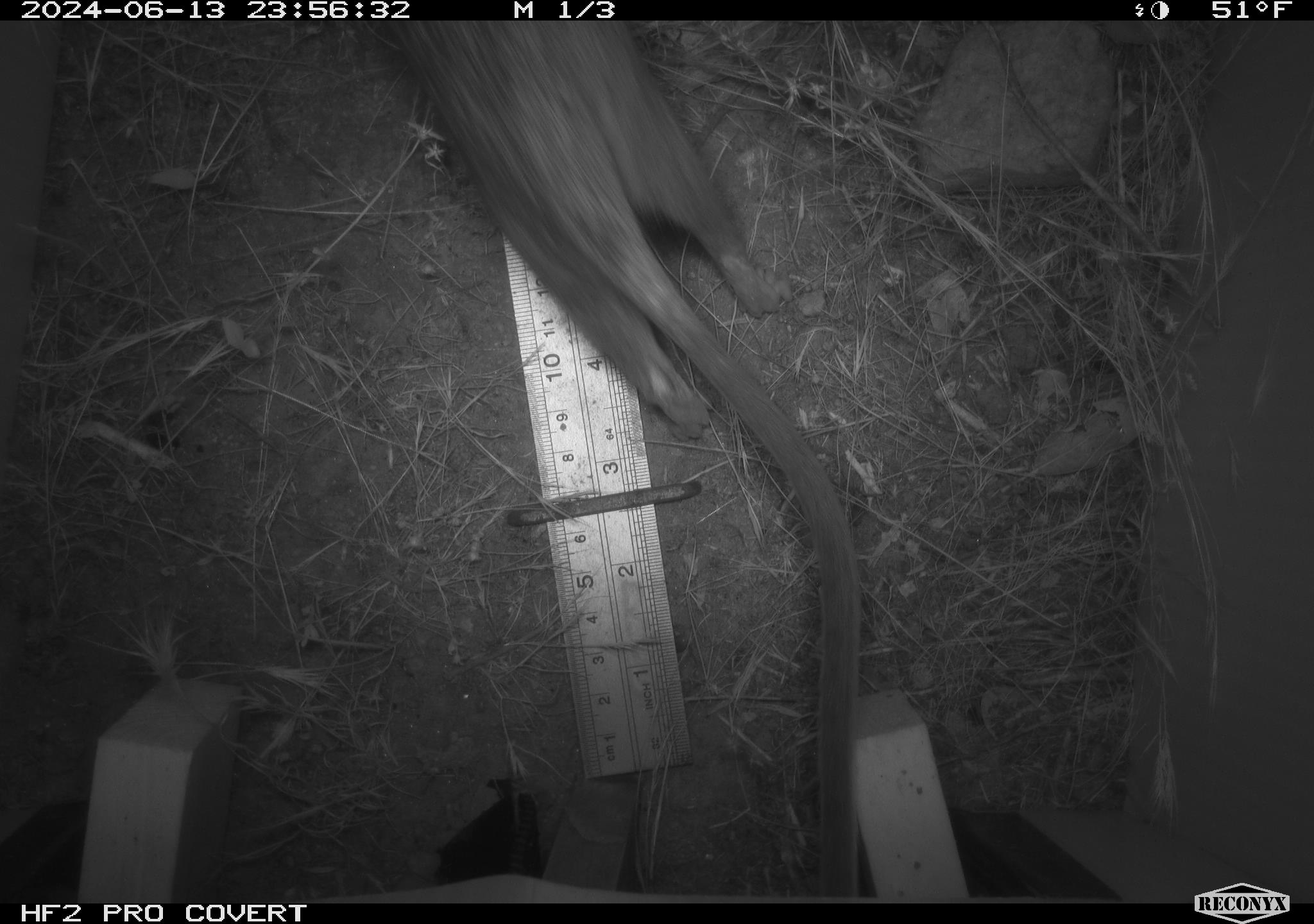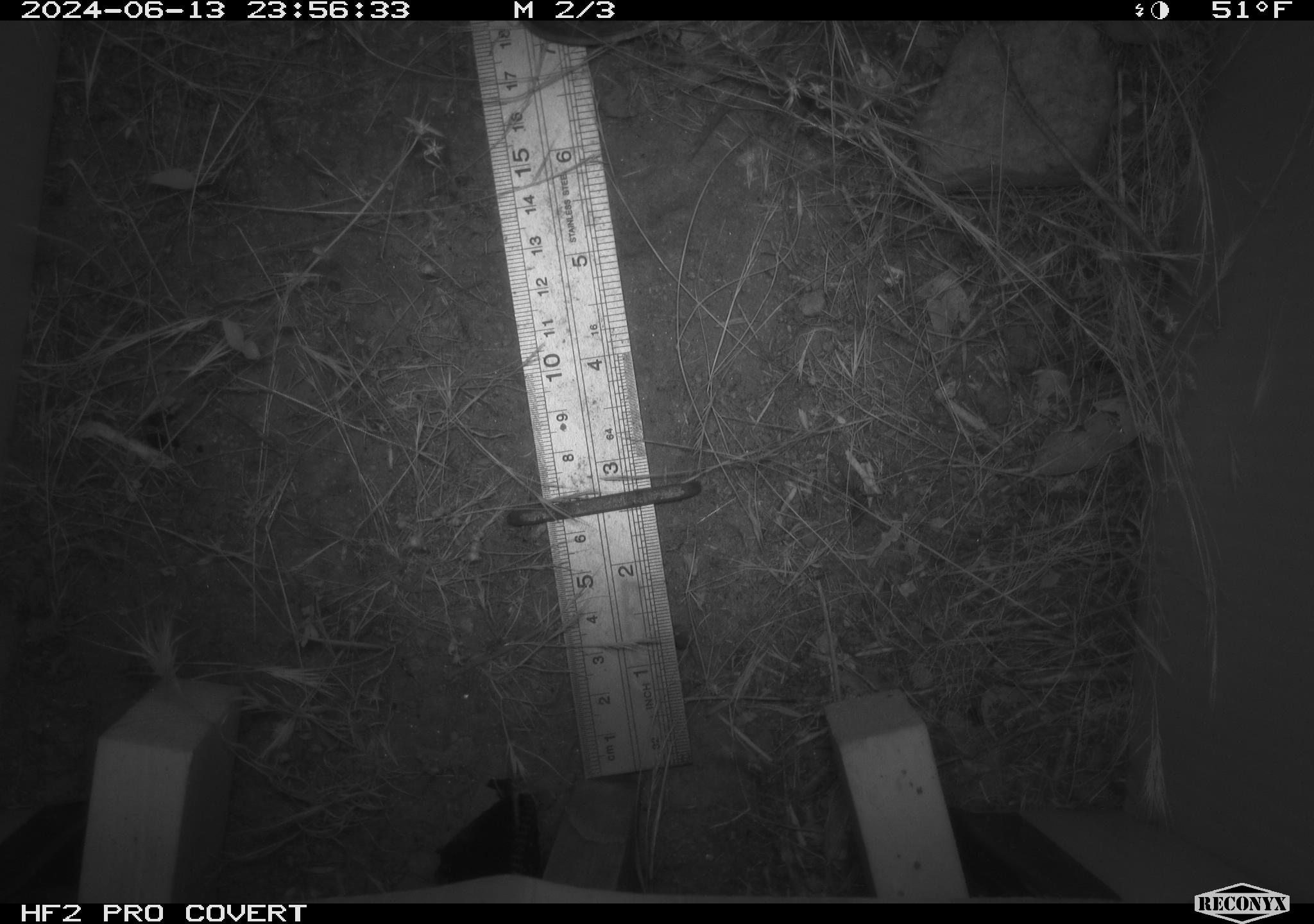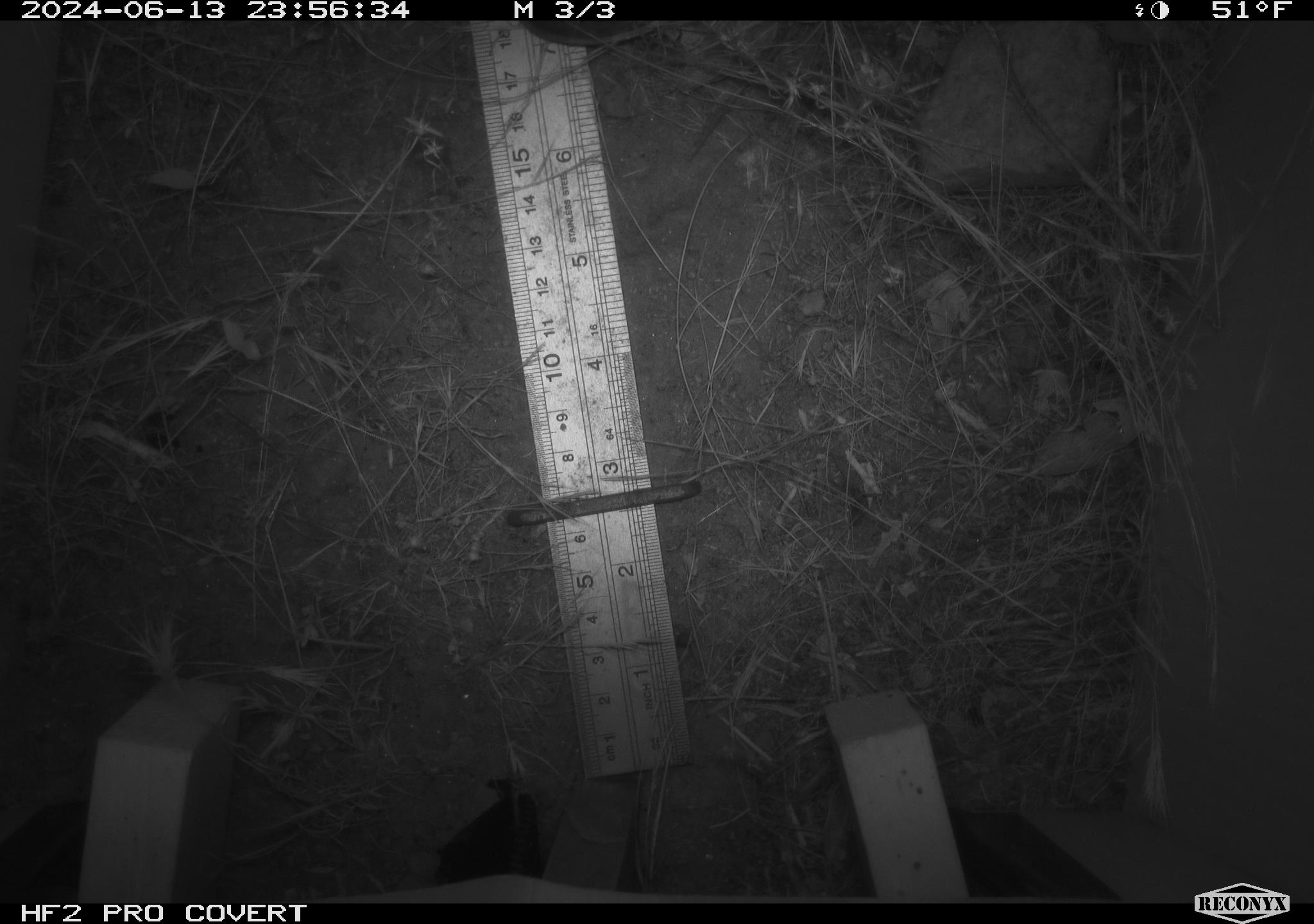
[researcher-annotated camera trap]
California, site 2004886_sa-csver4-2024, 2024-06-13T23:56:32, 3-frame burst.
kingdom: Animalia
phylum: Chordata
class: Mammalia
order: Rodentia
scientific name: Rodentia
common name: woodrat or rat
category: woodrat or rat species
Woodrat or rat species (woodrat or rat) (Rodentia).